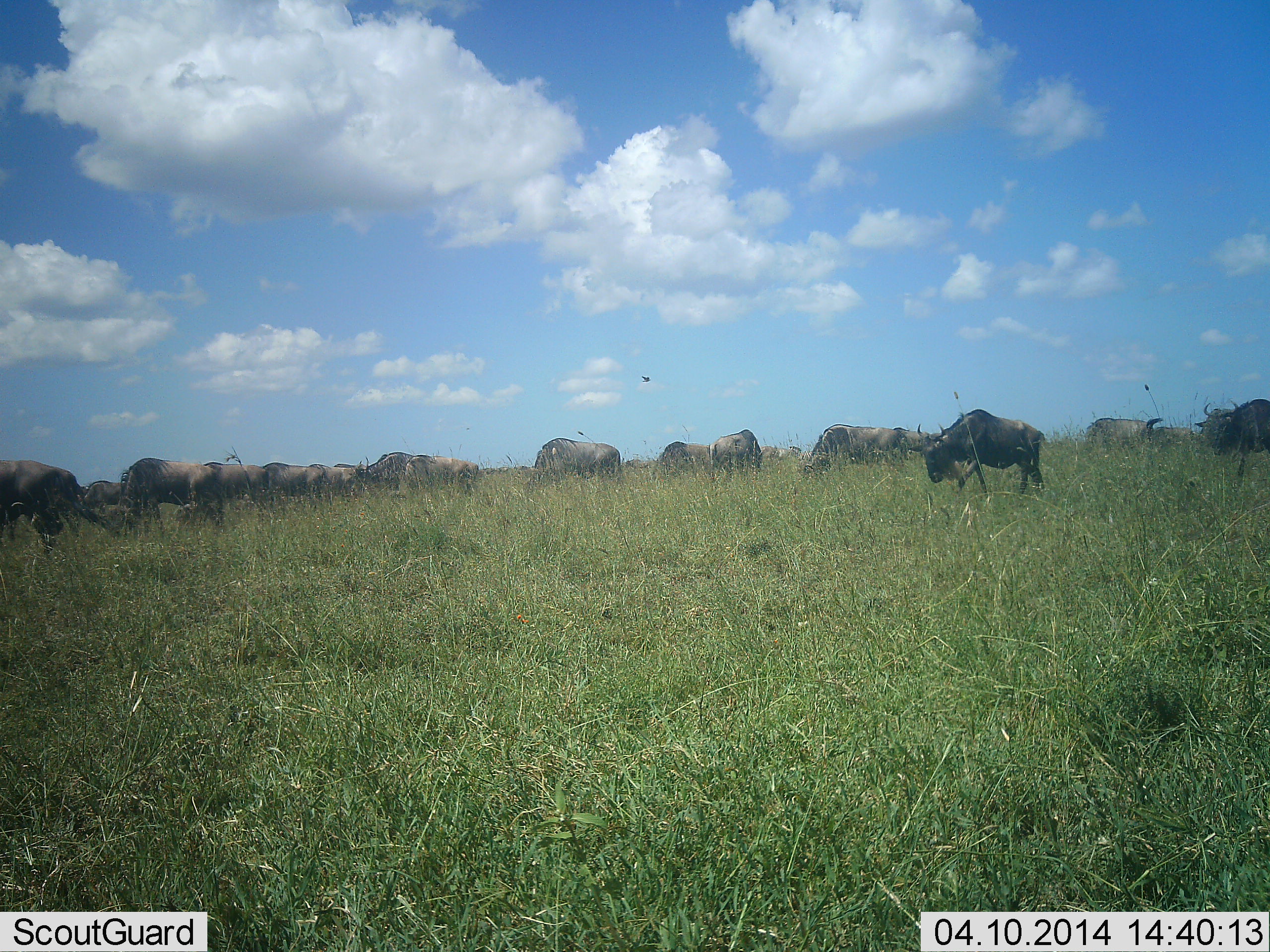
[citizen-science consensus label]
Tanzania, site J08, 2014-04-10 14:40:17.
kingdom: Animalia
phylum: Chordata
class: Mammalia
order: Artiodactyla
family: Bovidae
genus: Connochaetes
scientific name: Connochaetes taurinus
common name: blue wildebeest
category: wildebeest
Wildebeest (blue wildebeest) (Connochaetes taurinus), count 11-50. Behavior (volunteer vote fractions): standing 33%, resting 0%, moving 25%, interacting 0%. Young present (vote fraction): 0%. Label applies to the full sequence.